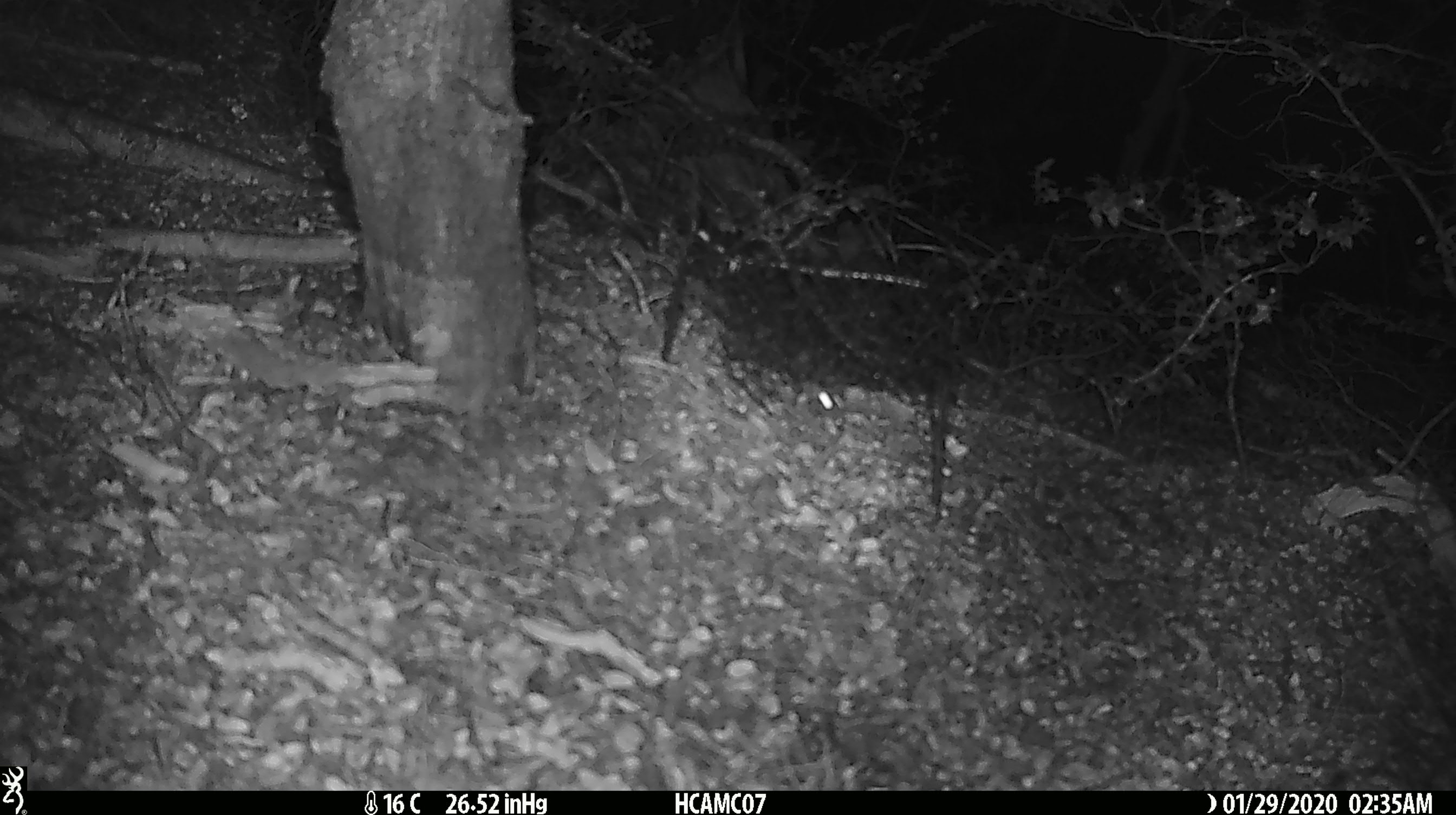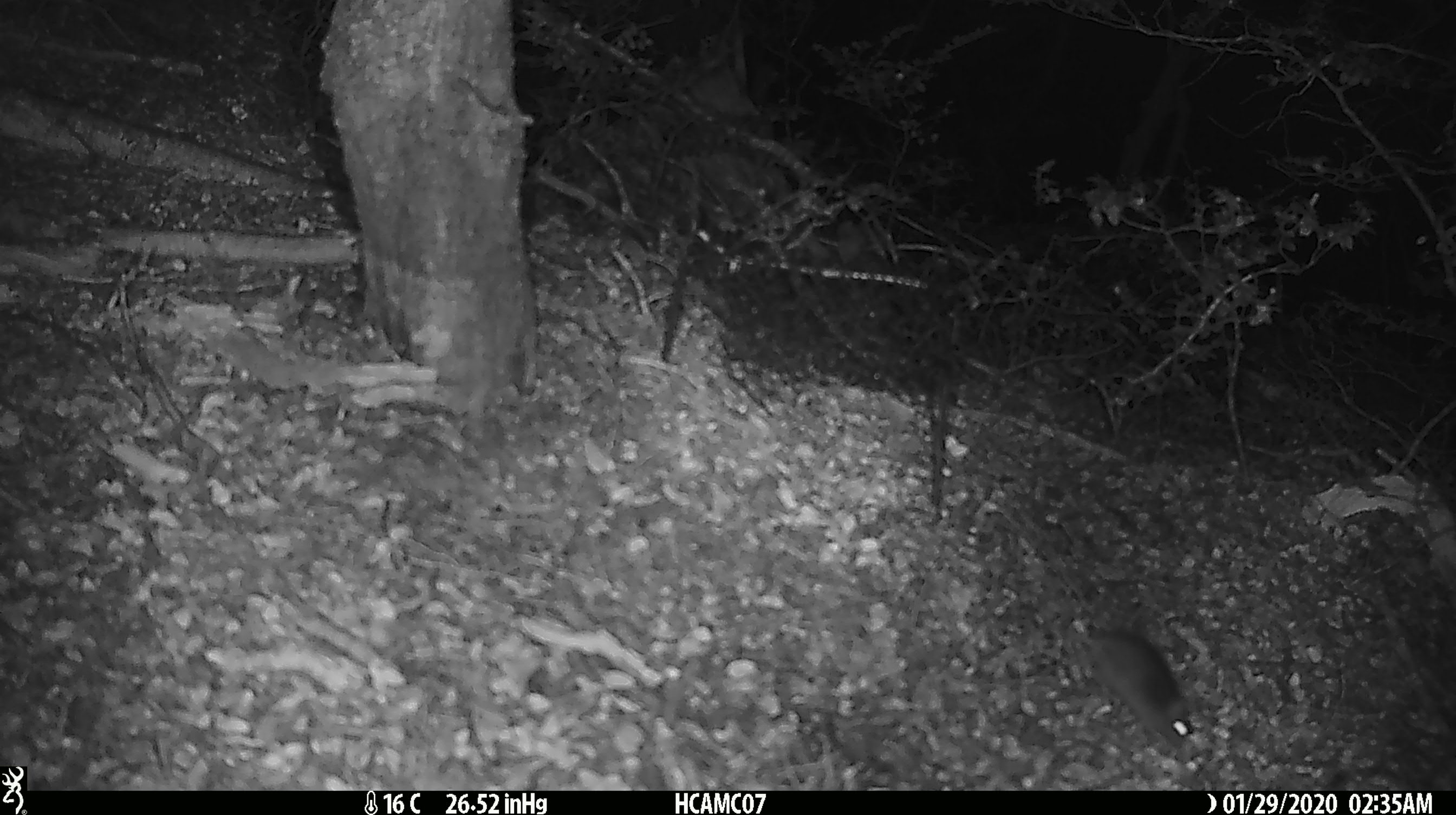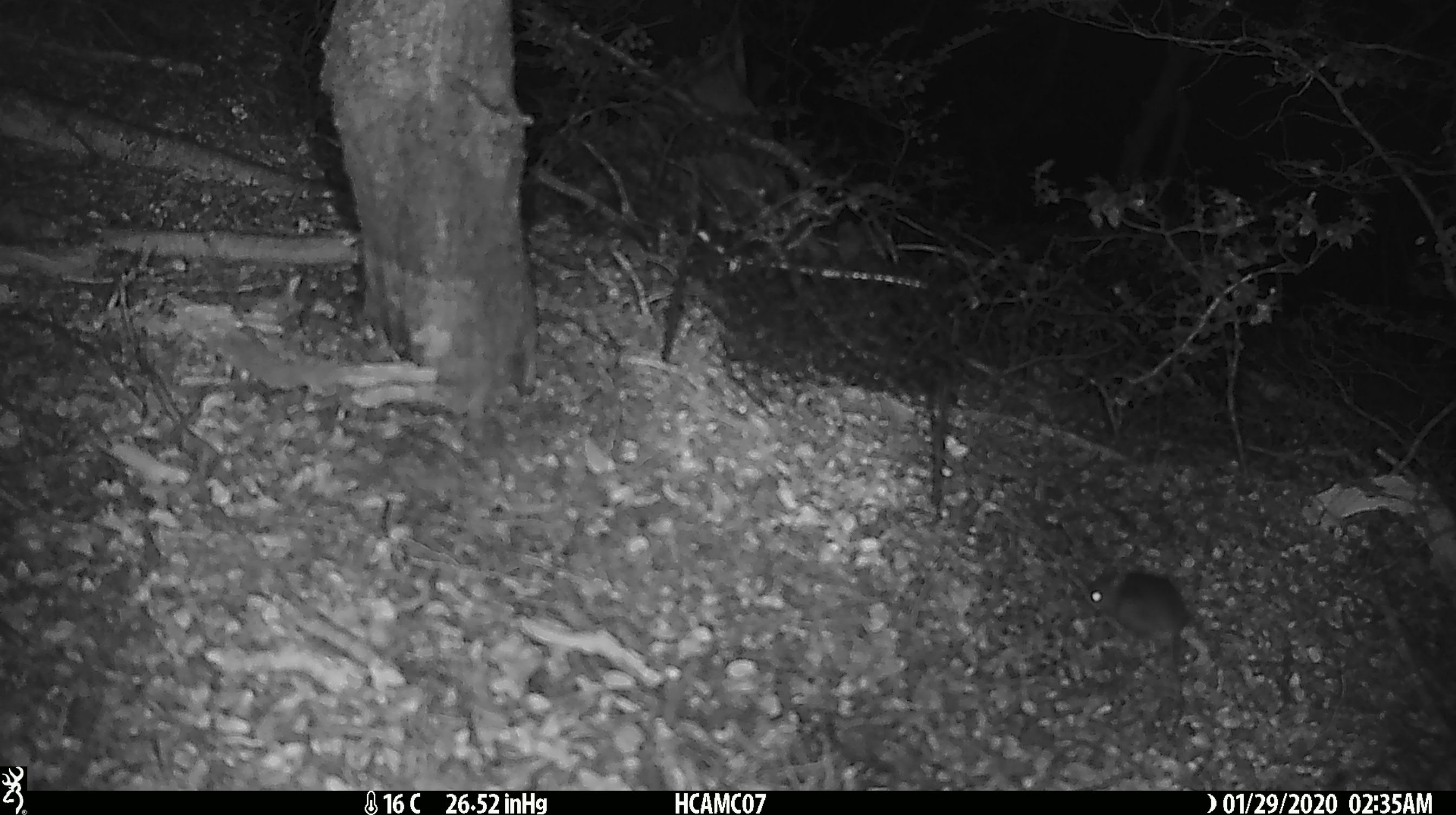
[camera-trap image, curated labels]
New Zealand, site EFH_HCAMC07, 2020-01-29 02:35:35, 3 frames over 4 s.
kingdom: Animalia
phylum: Chordata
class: Mammalia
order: Rodentia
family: Muridae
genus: Mus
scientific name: Mus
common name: mouse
Mouse (Mus).